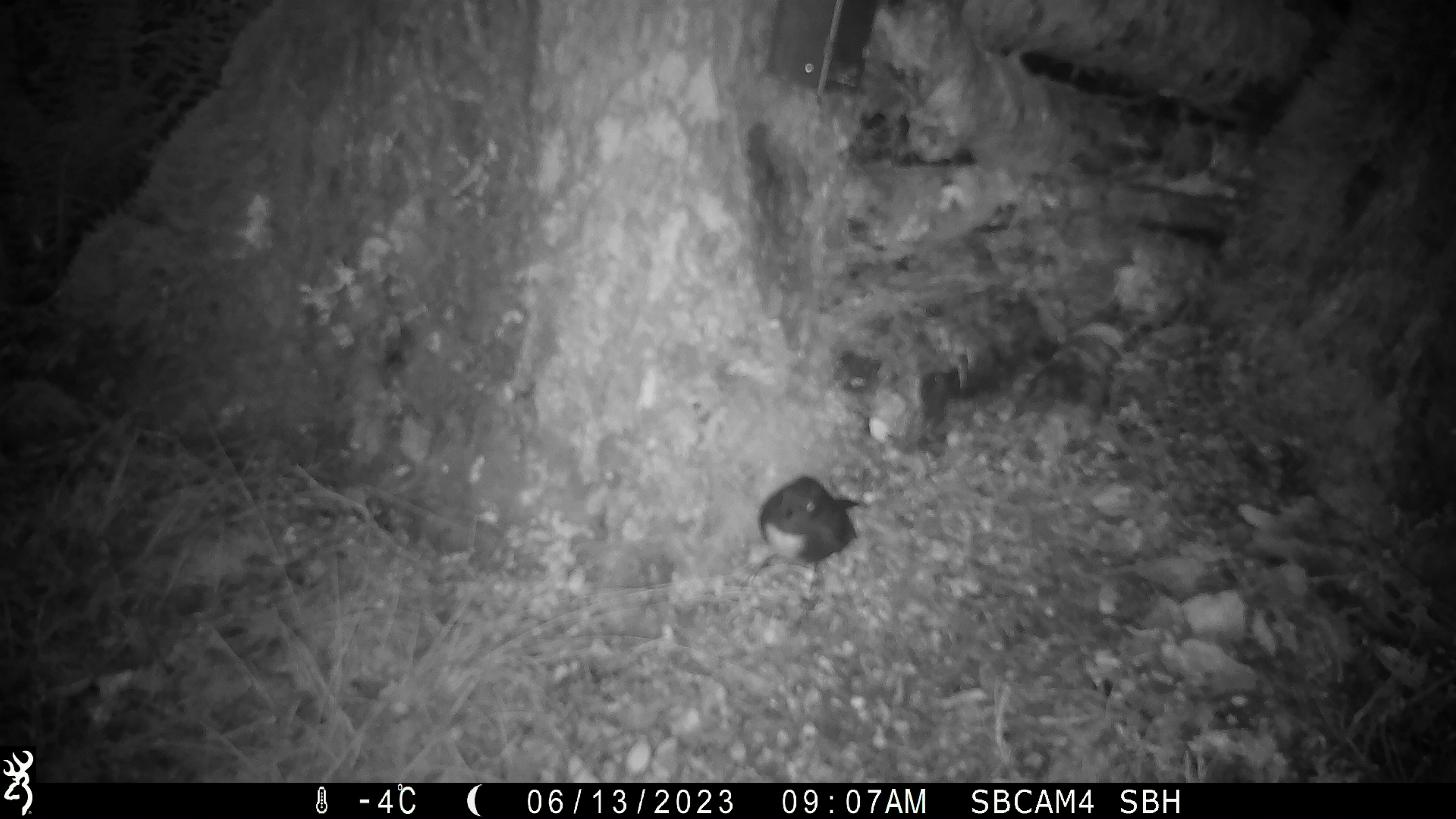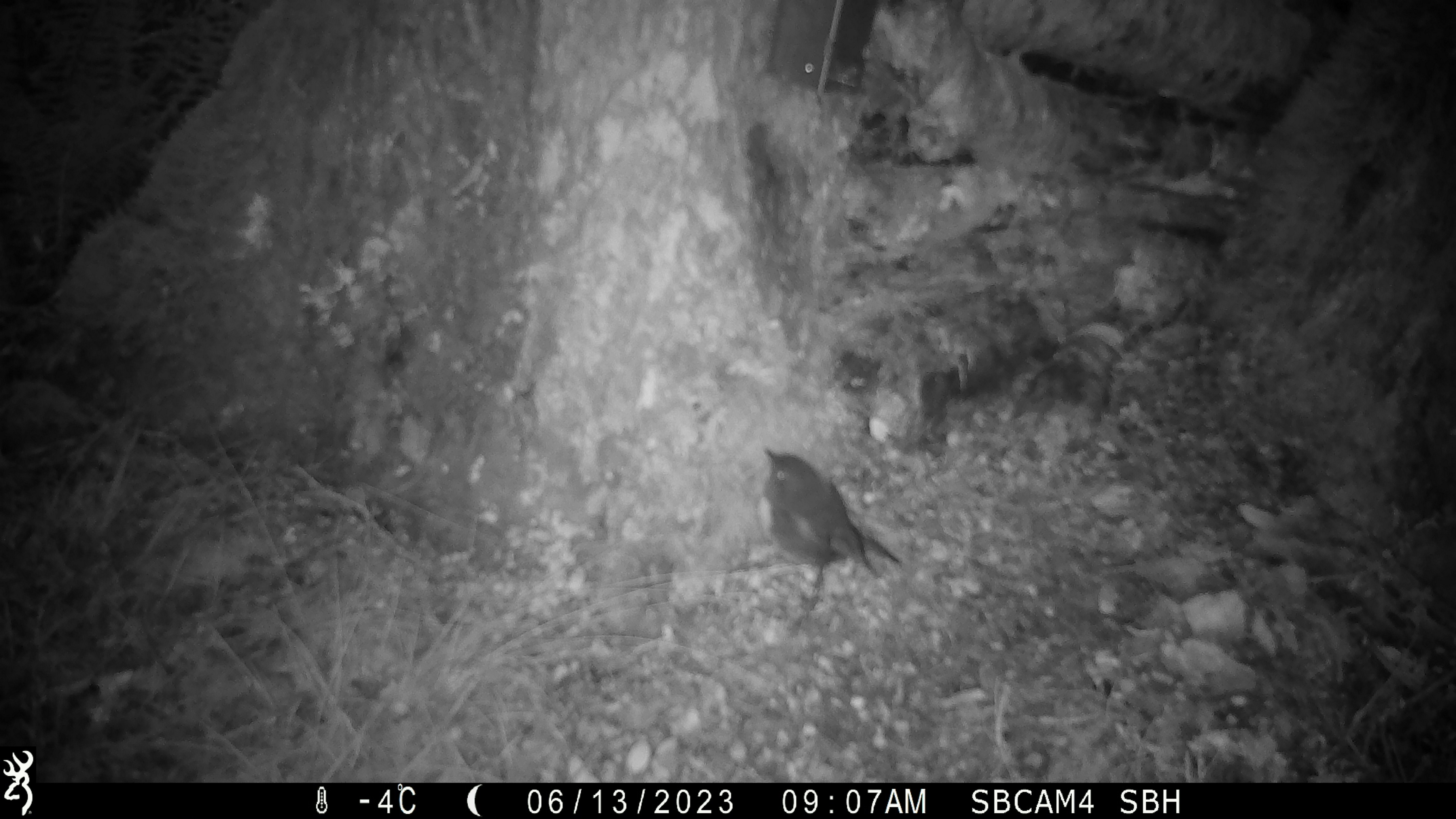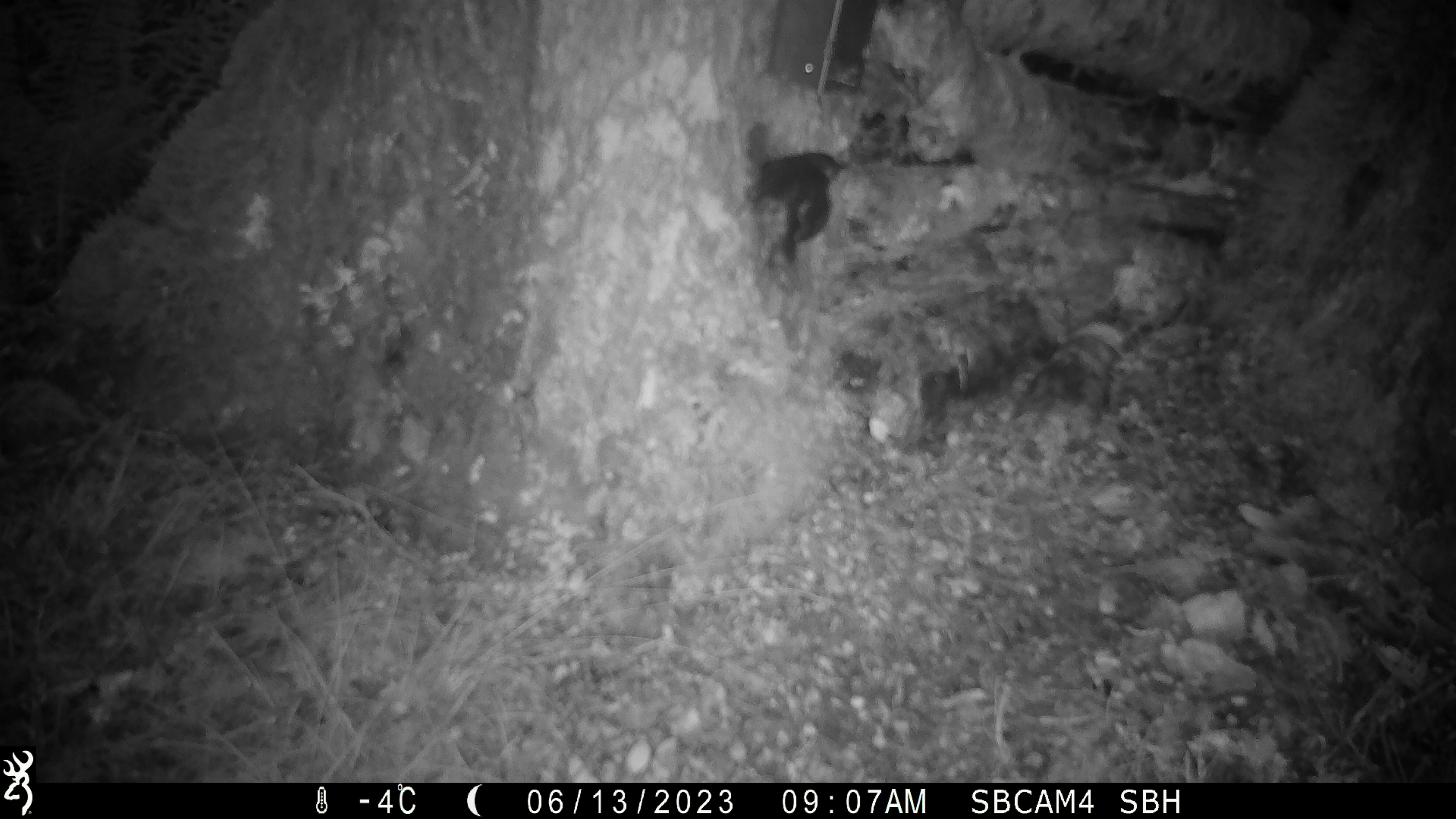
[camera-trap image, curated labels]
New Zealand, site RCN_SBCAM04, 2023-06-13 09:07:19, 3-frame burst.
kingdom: Animalia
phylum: Chordata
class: Aves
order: Passeriformes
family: Petroicidae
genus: Petroica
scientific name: Petroica australis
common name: new zealand robin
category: robin